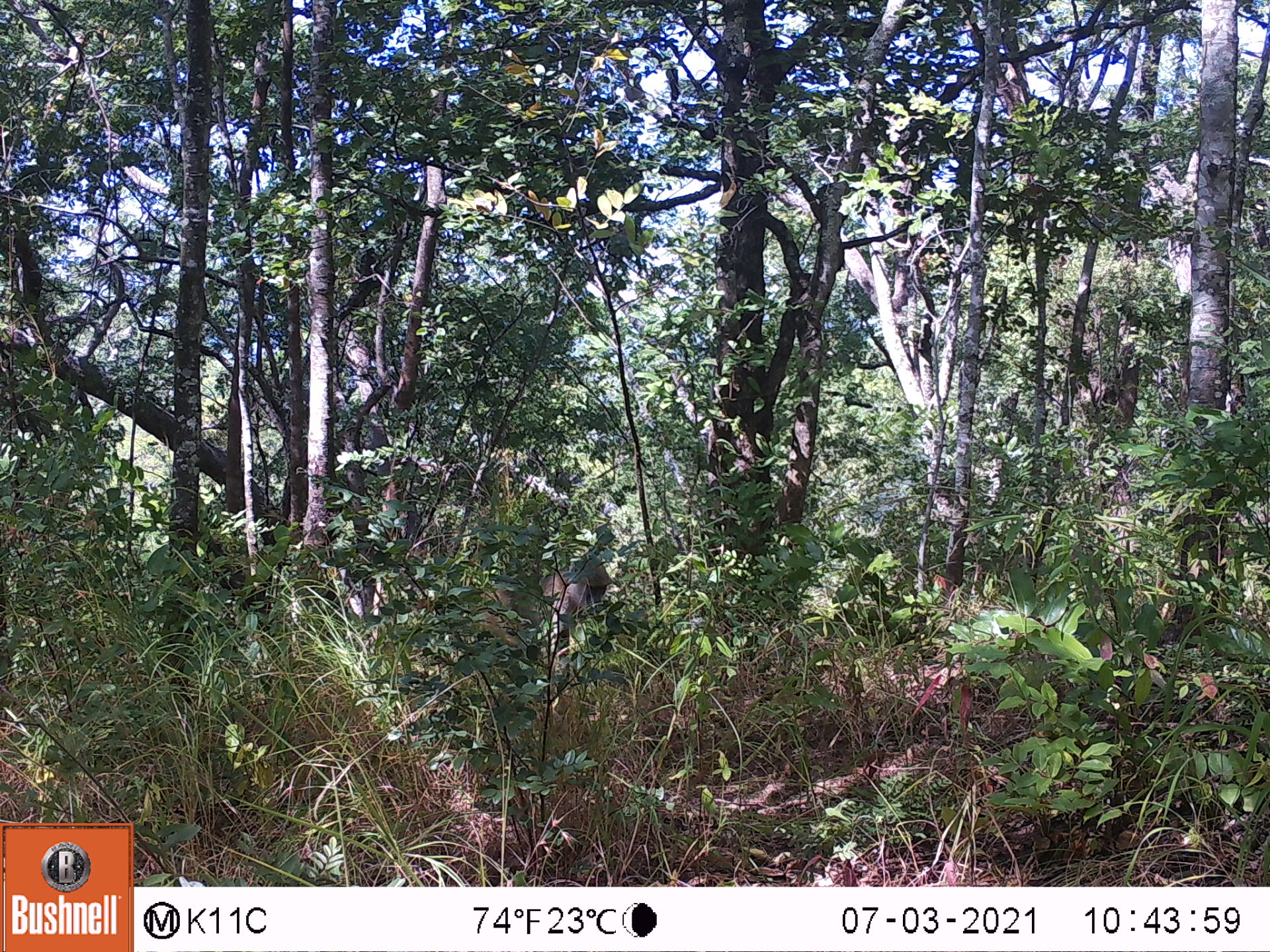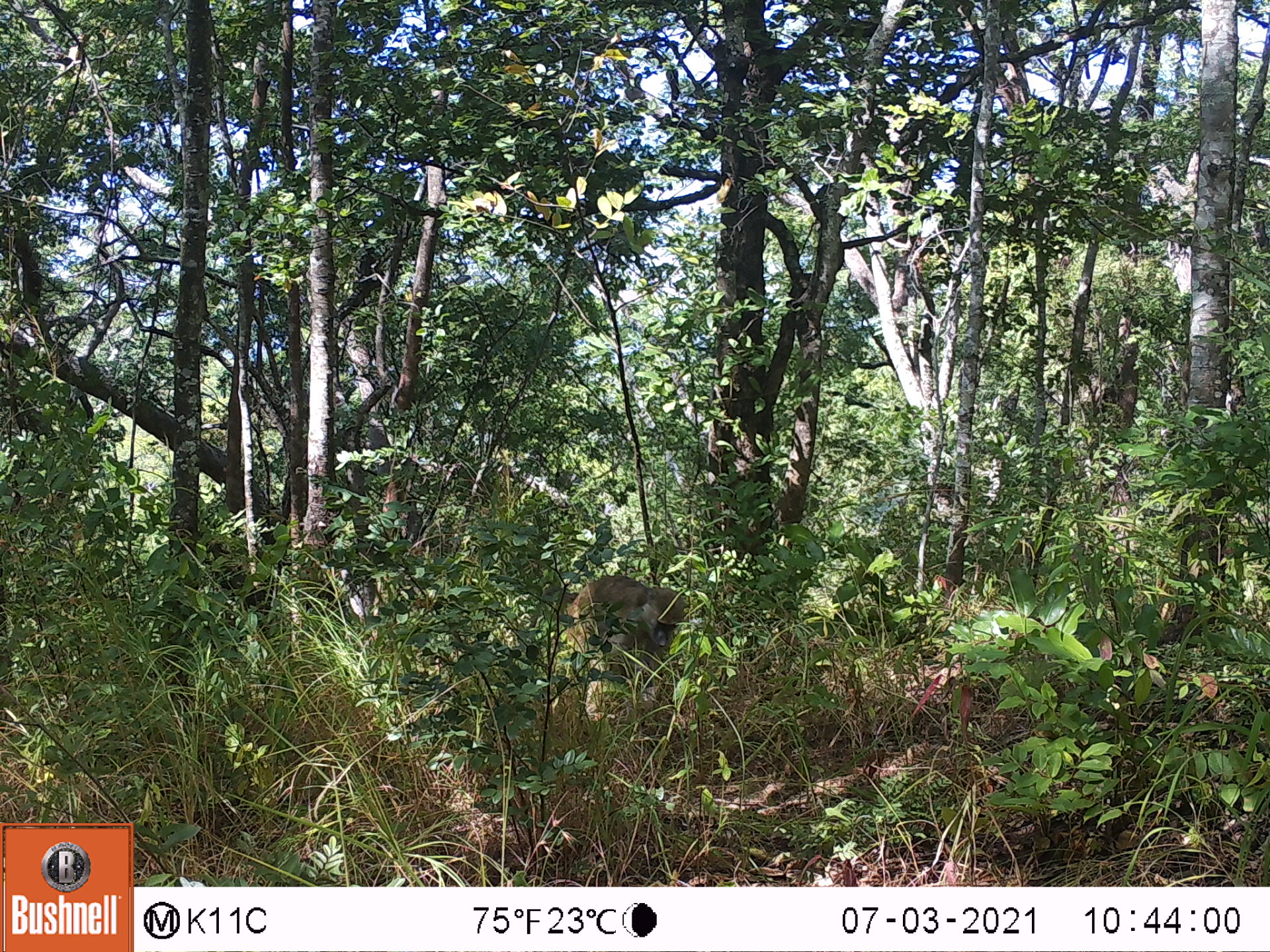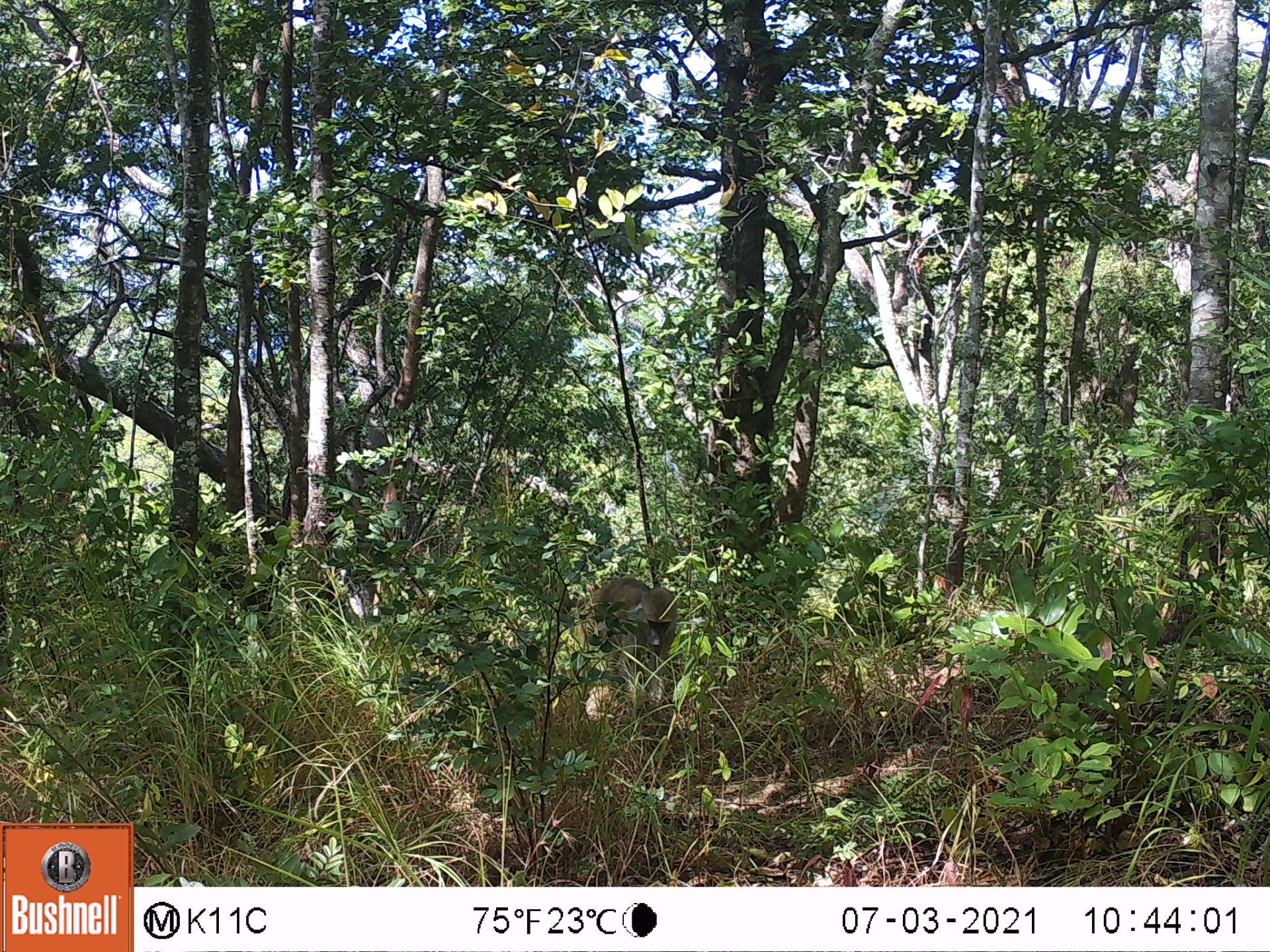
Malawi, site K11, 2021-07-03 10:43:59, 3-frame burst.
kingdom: Animalia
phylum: Chordata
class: Mammalia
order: Primates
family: Cercopithecidae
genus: Papio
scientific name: Papio cynocephalus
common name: yellow baboon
Yellow baboon (Papio cynocephalus), count 1.